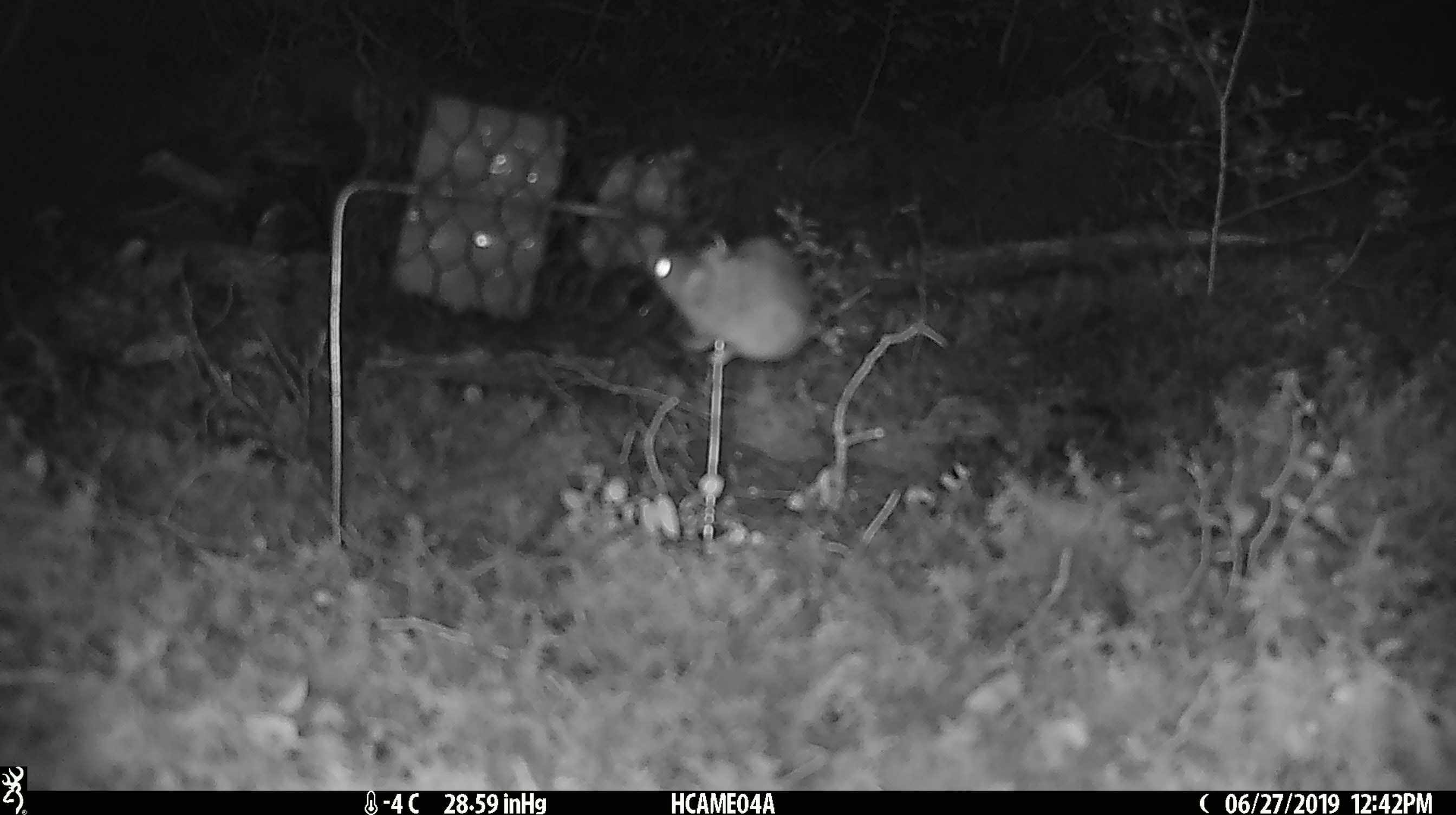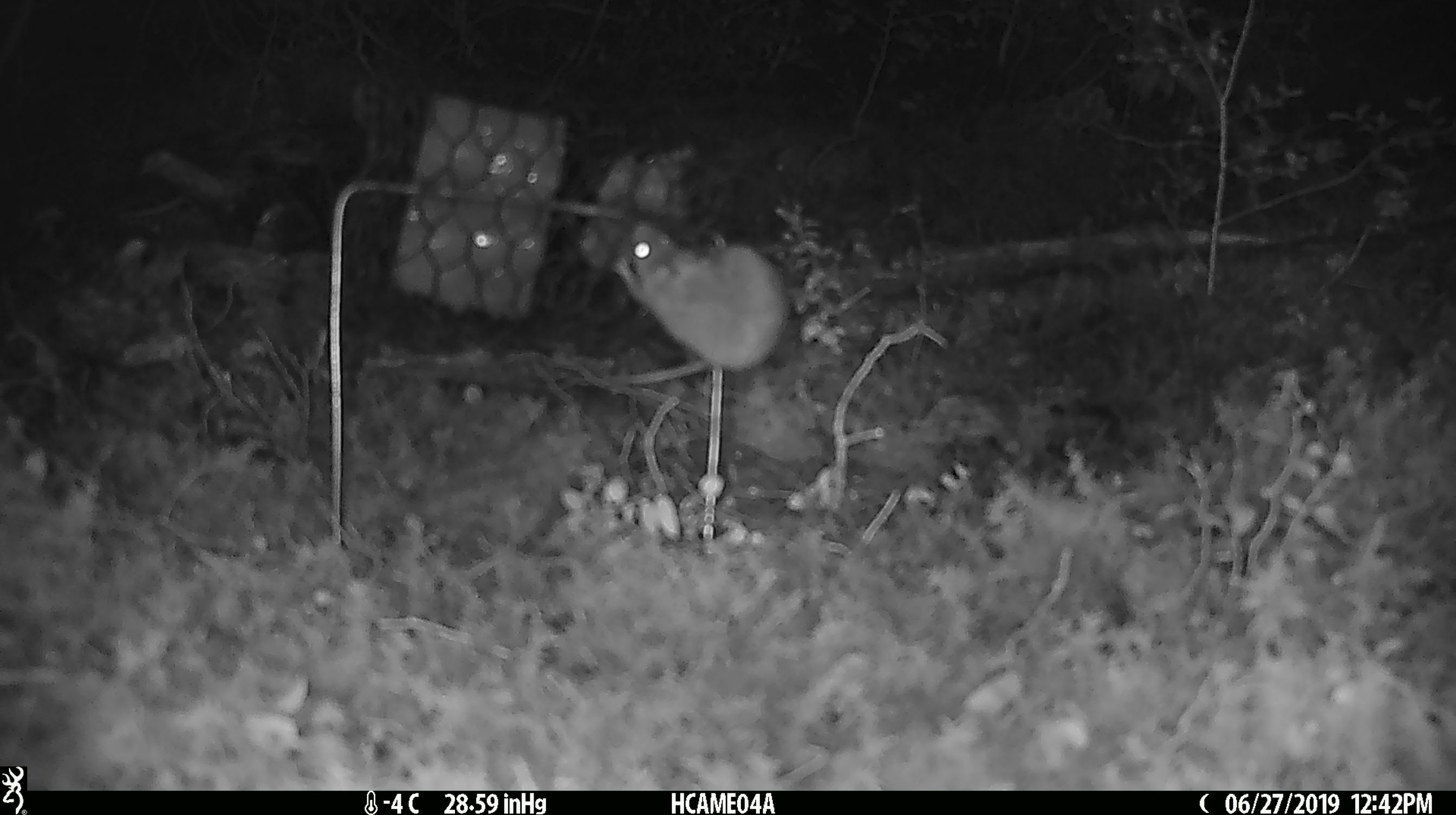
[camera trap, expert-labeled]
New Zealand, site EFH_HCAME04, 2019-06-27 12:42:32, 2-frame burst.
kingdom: Animalia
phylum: Chordata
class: Mammalia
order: Rodentia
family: Muridae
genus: Mus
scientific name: Mus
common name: mouse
Mouse (Mus).